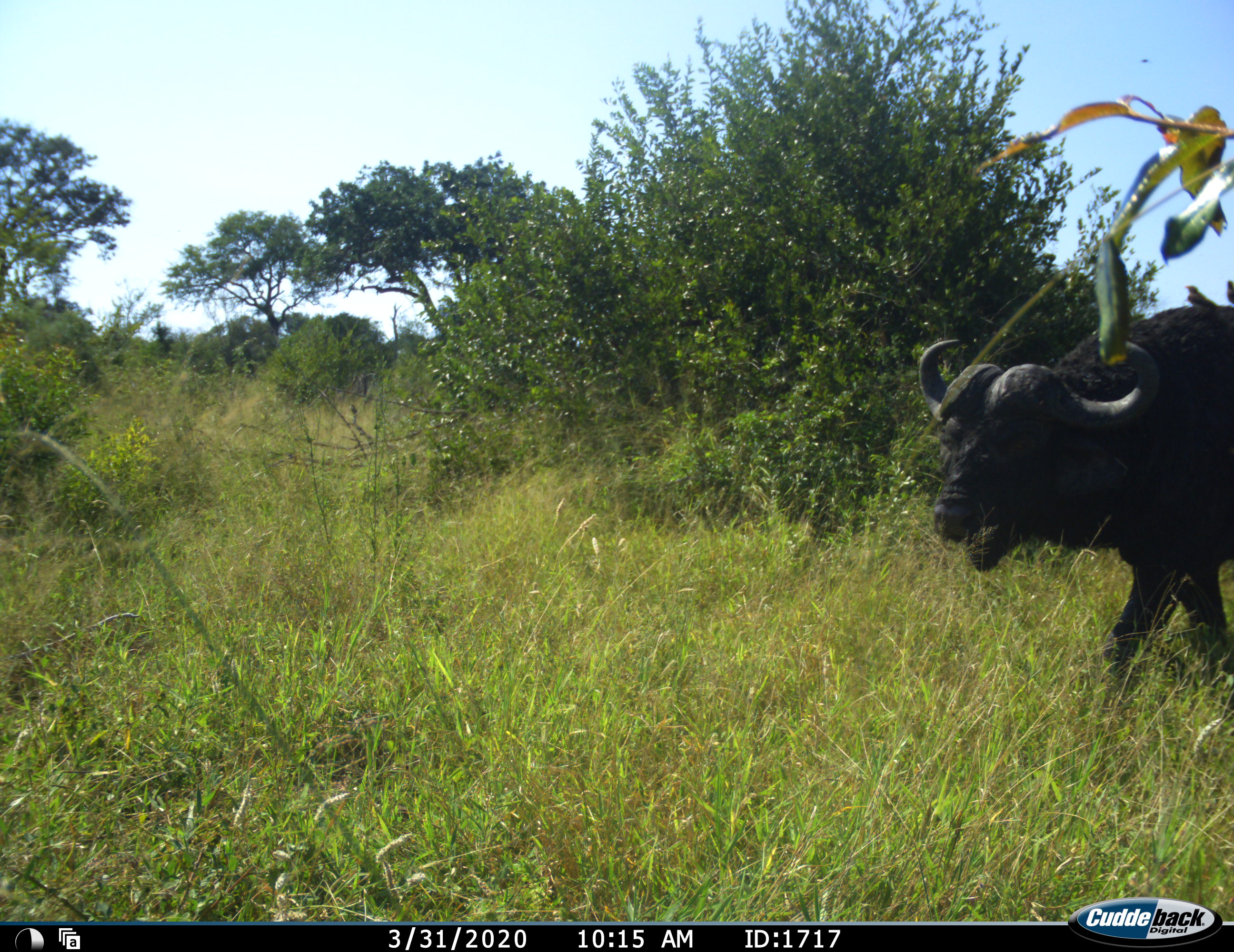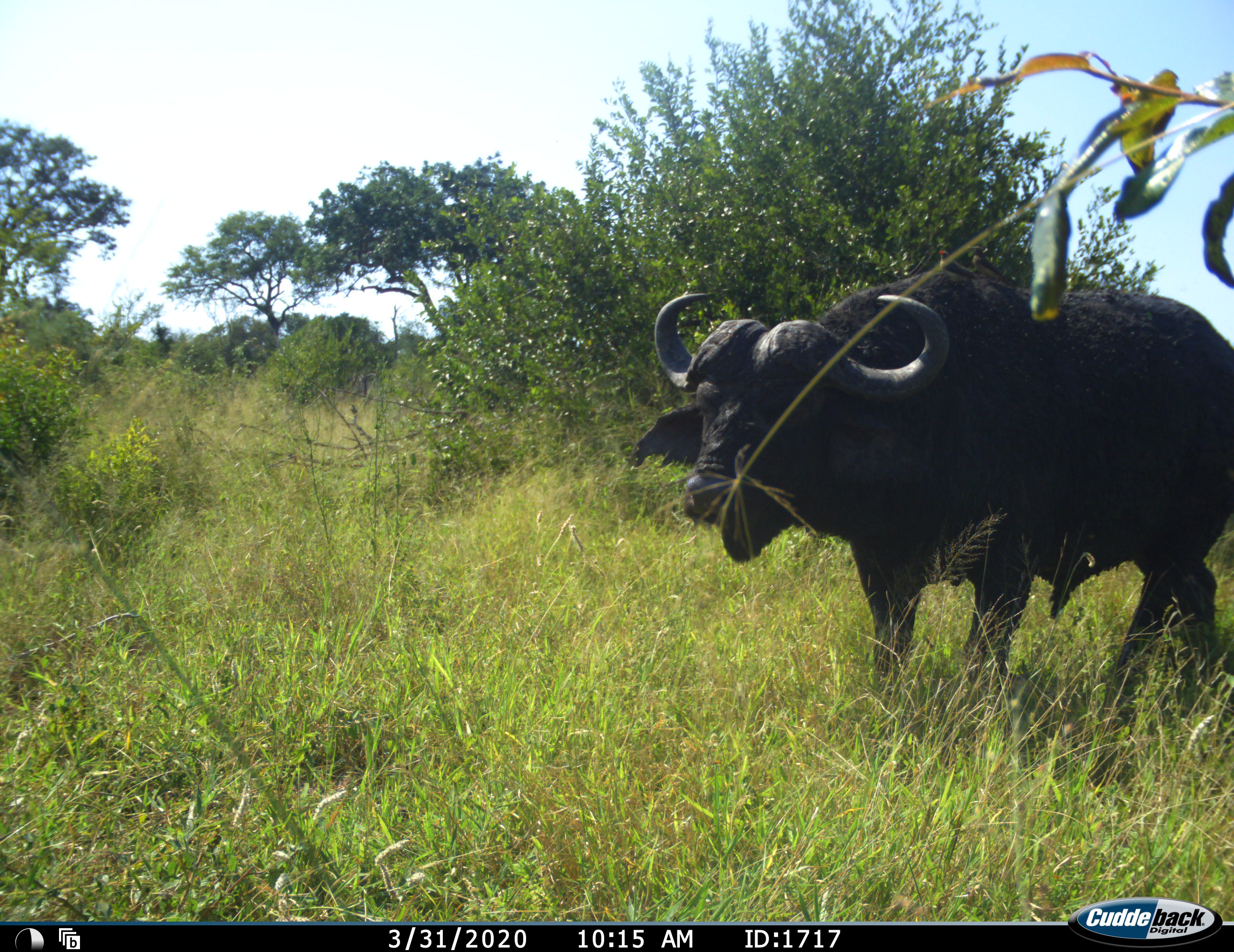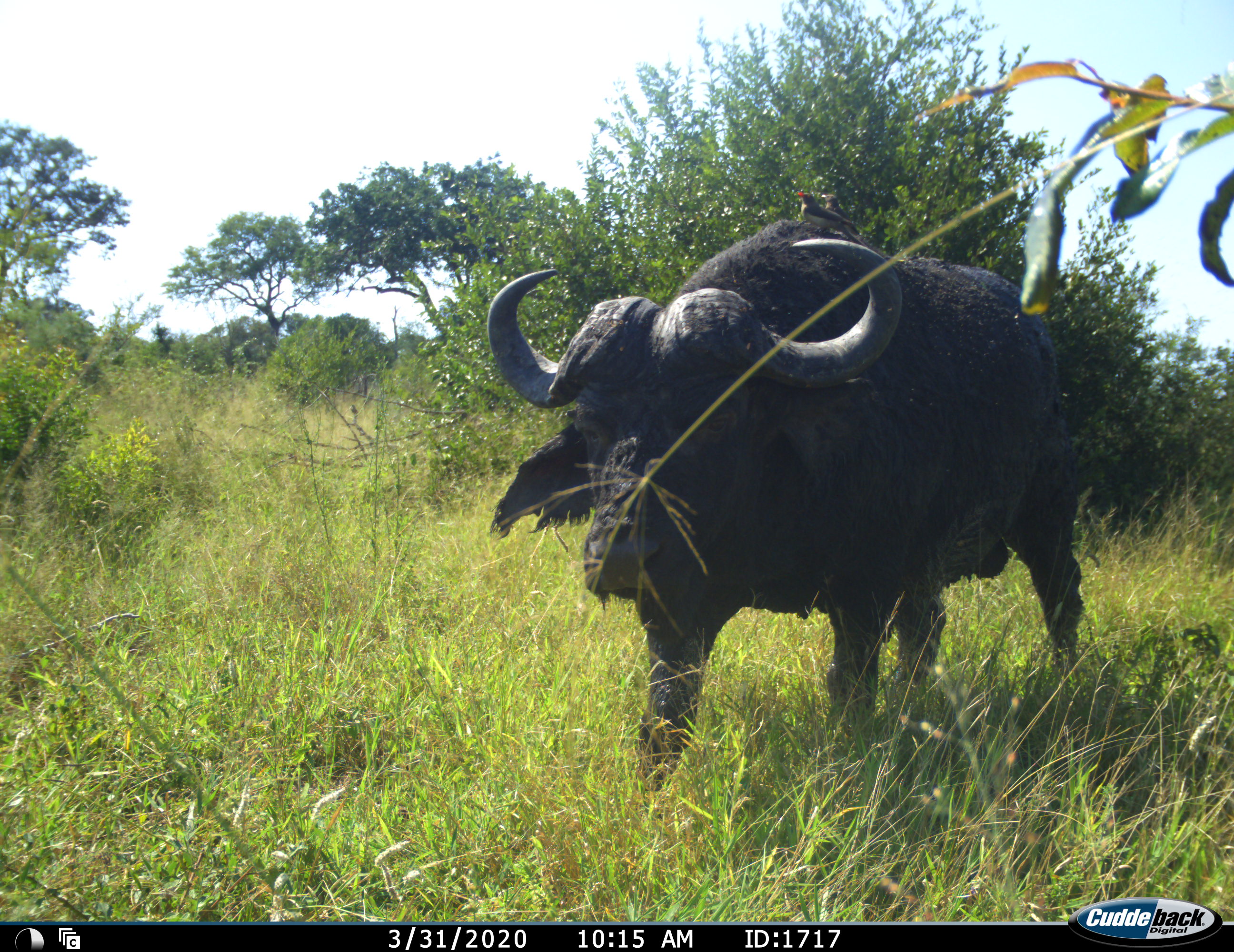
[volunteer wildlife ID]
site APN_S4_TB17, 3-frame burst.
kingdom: Animalia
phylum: Chordata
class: Mammalia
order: Artiodactyla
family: Bovidae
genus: Syncerus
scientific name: Syncerus caffer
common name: african buffalo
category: buffalo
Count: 1.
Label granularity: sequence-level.